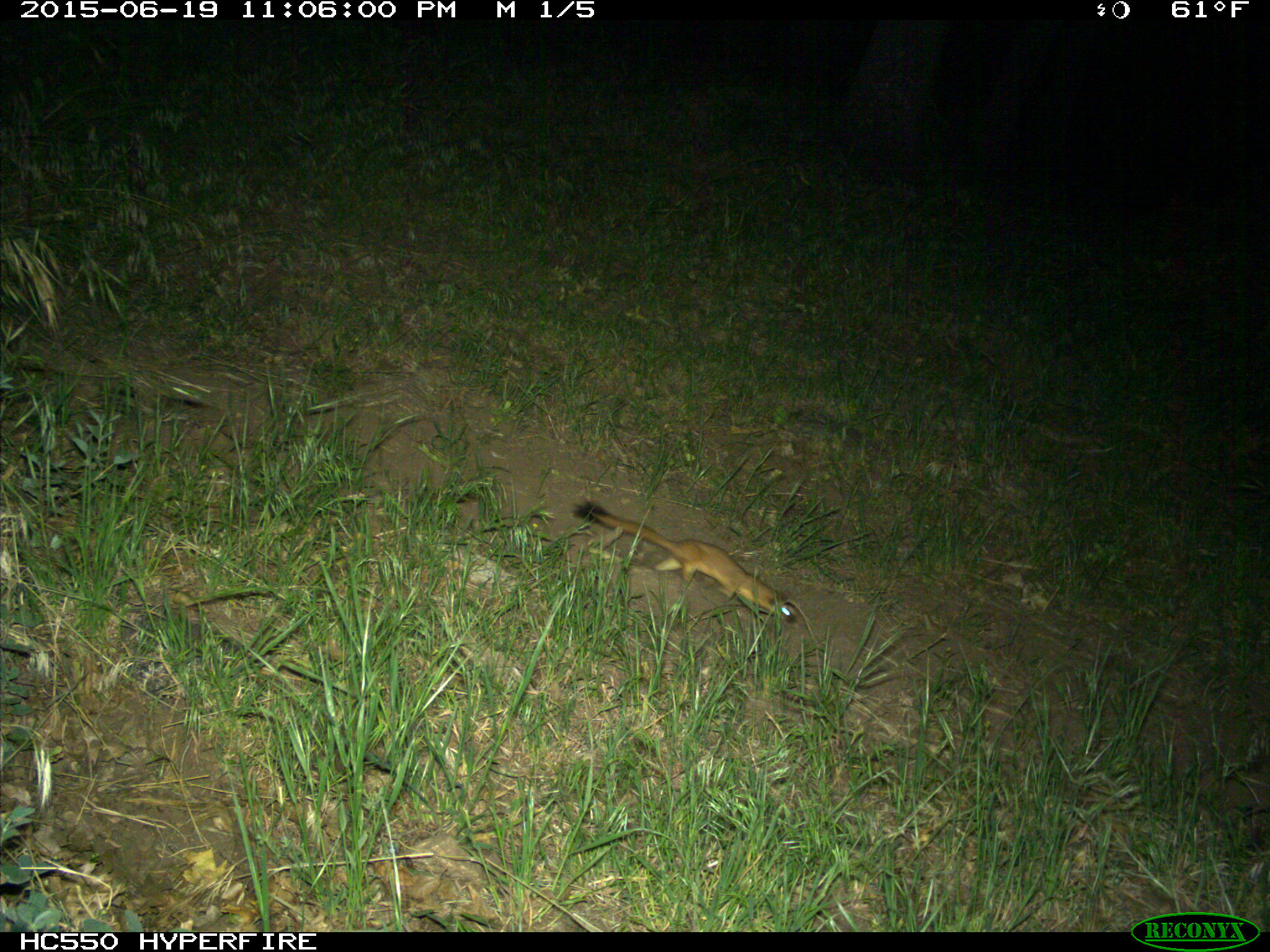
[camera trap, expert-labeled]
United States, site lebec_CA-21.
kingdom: Animalia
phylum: Chordata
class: Mammalia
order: Carnivora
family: Mustelidae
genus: Neogale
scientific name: Neogale frenata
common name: long-tailed weasel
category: mustela frenata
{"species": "mustela frenata (long-tailed weasel) (Neogale frenata)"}